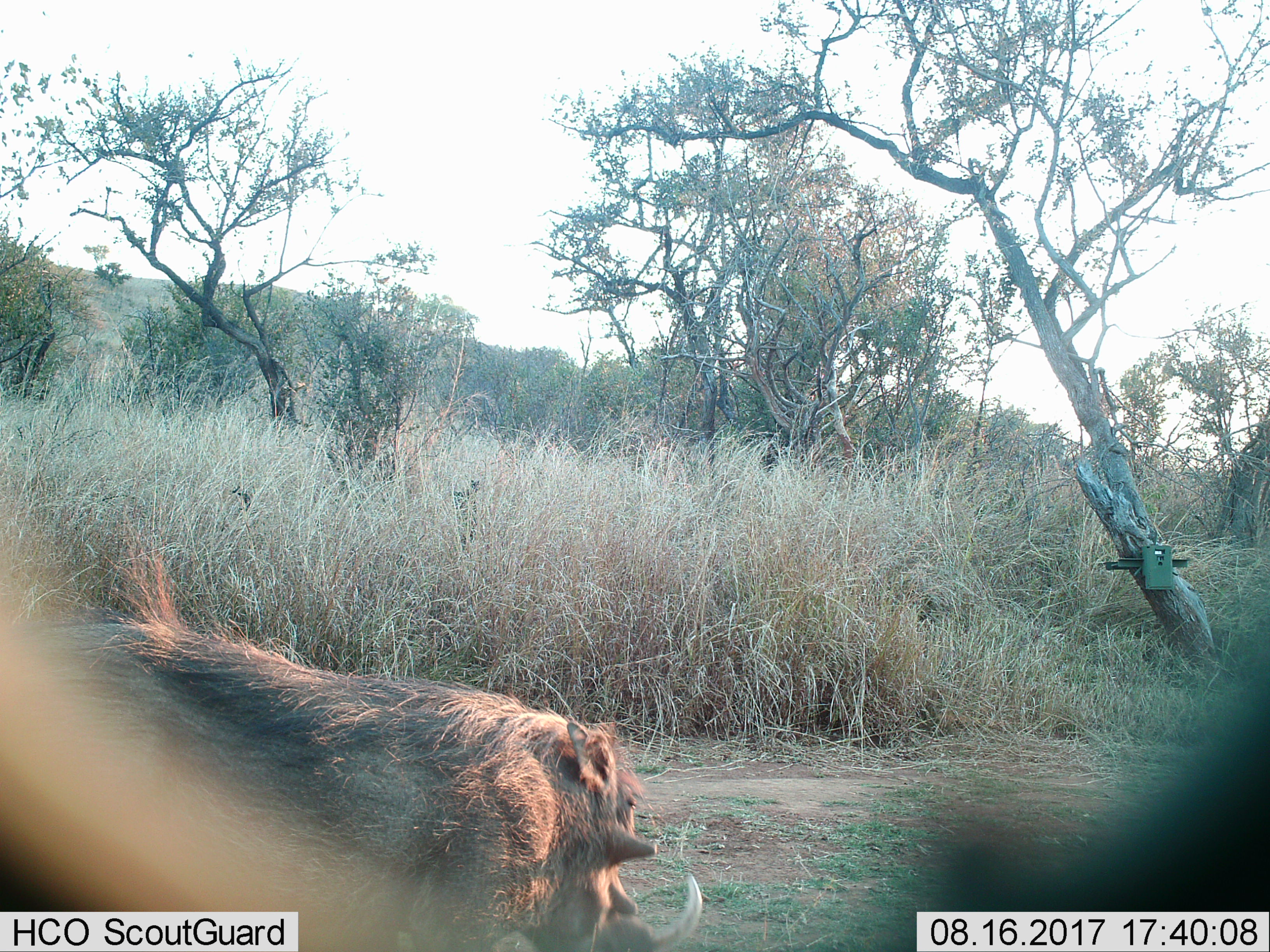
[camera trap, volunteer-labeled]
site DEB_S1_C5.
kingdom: Animalia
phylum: Chordata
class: Mammalia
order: Artiodactyla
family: Suidae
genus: Phacochoerus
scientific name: Phacochoerus africanus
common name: warthog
Warthog (Phacochoerus africanus), count 1. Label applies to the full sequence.